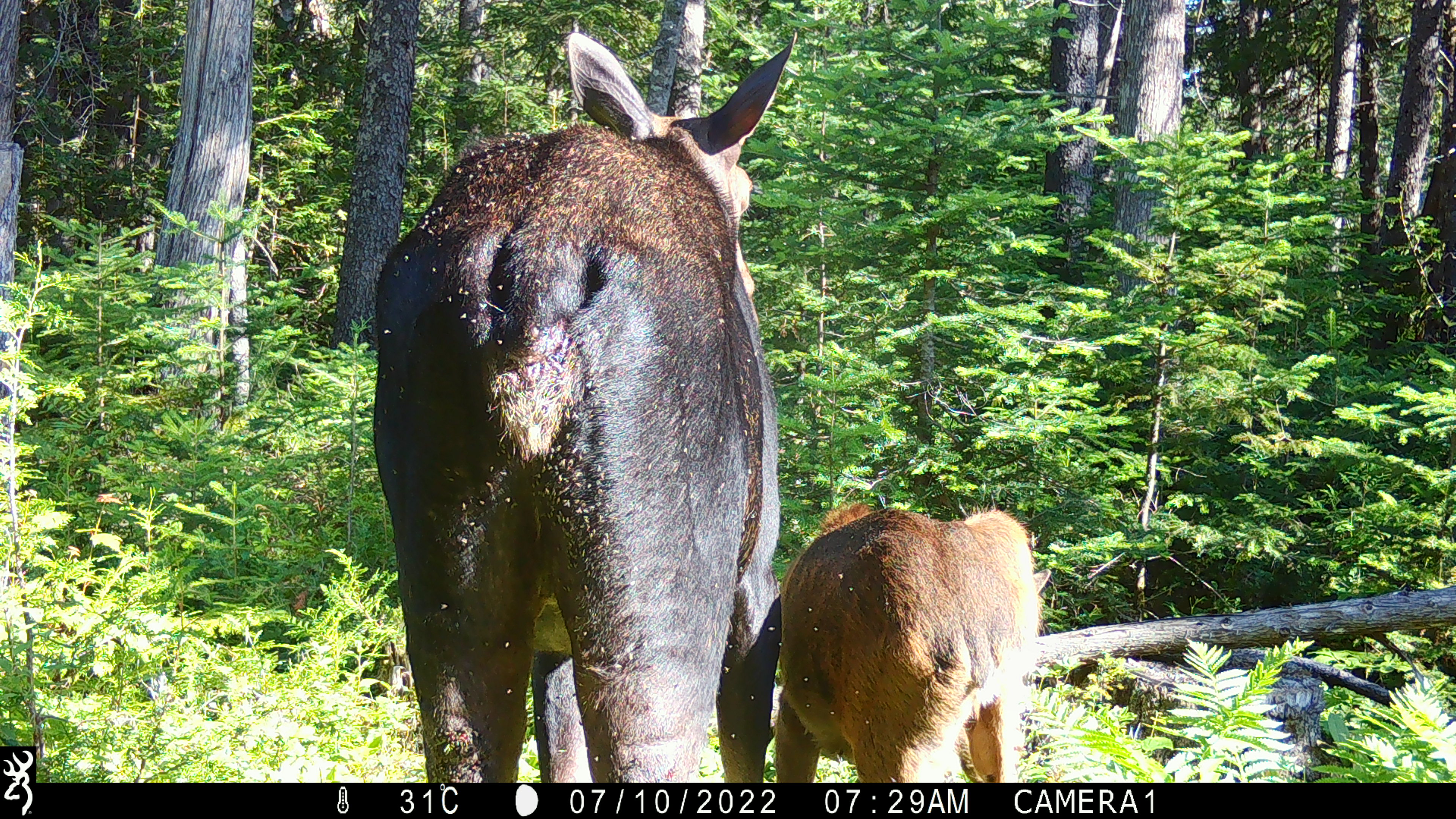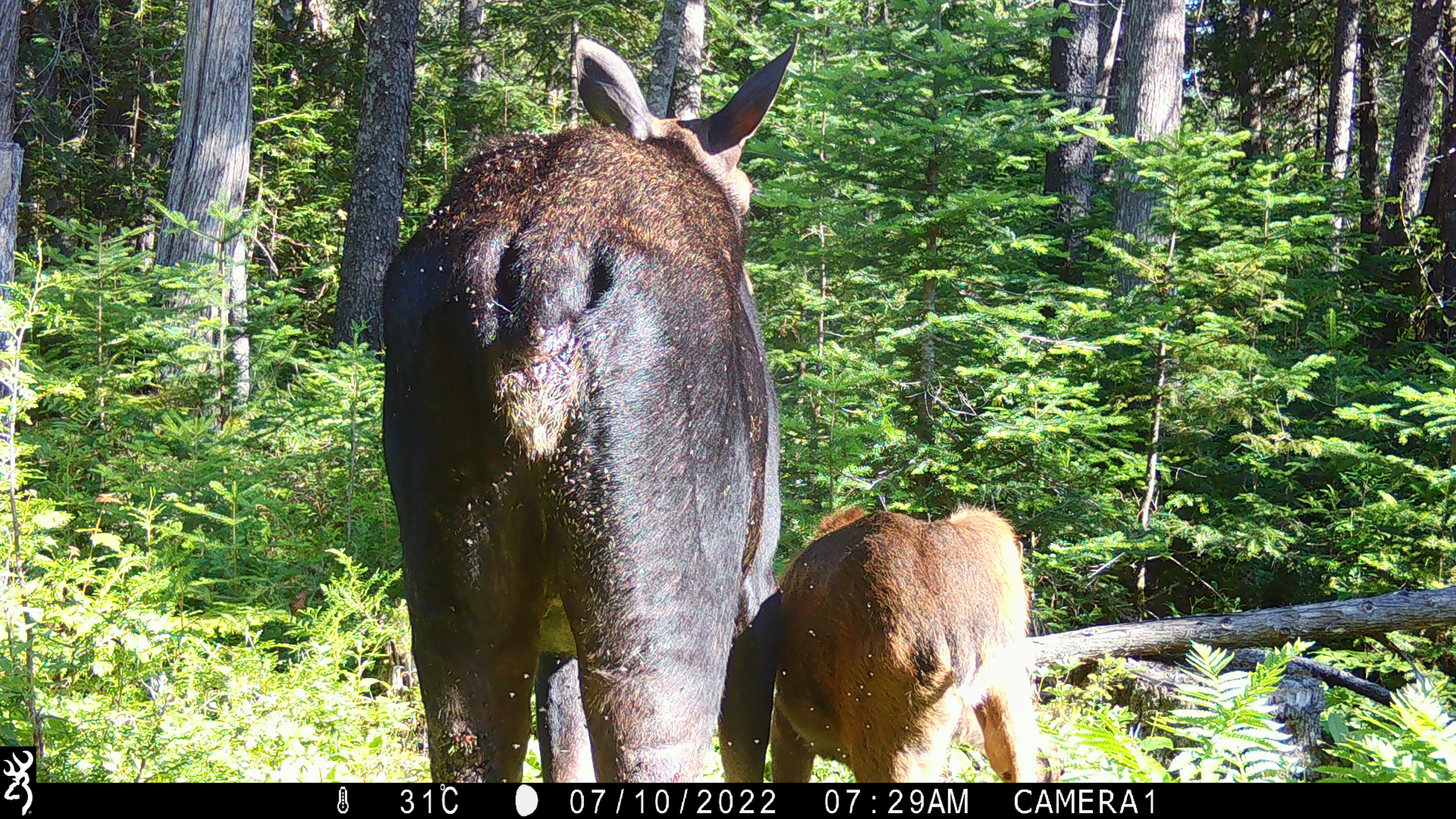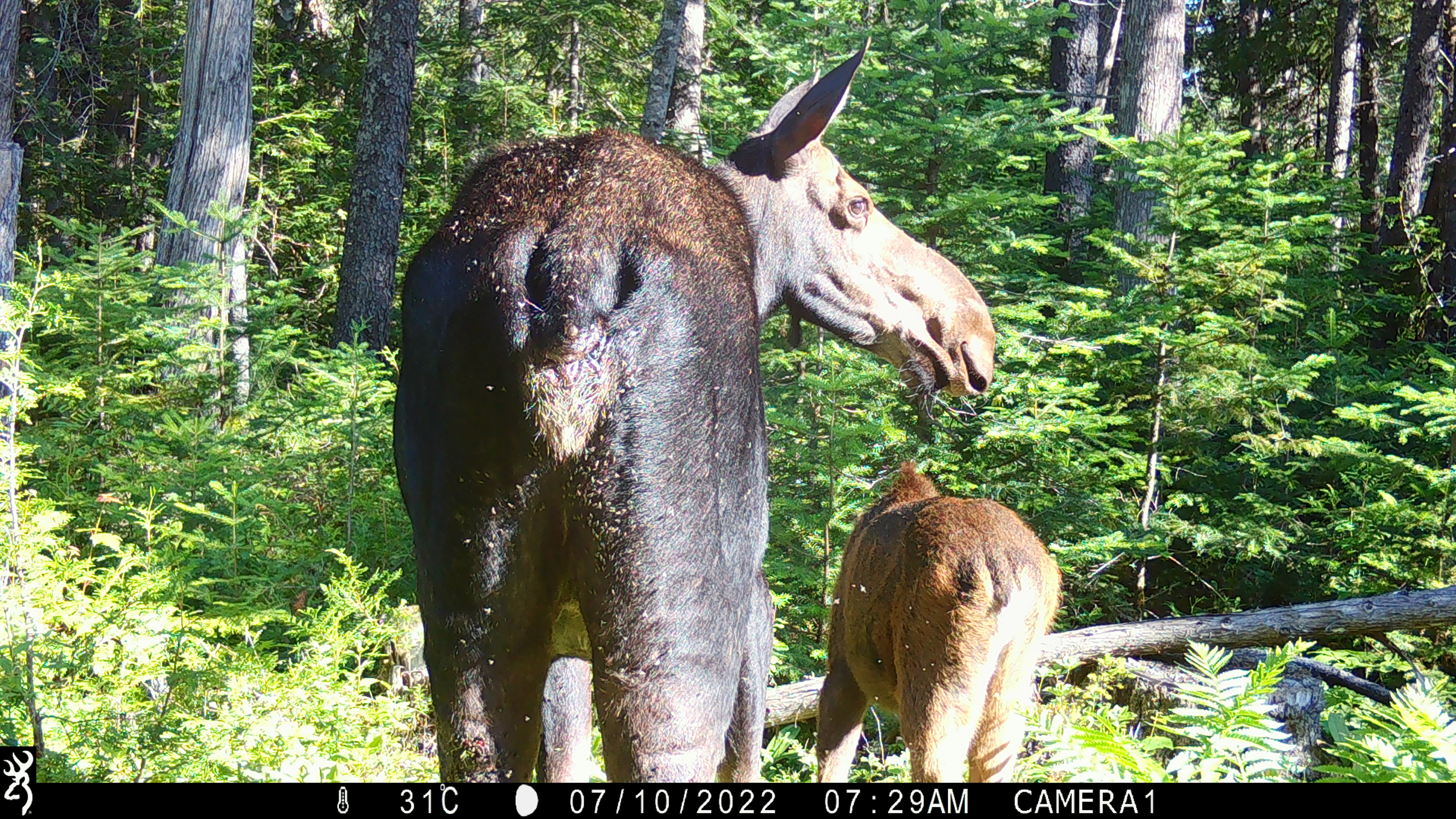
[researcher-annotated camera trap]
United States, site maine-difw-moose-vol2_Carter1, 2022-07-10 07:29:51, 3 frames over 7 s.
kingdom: Animalia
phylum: Chordata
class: Mammalia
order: Artiodactyla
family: Cervidae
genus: Alces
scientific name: Alces alces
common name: moose